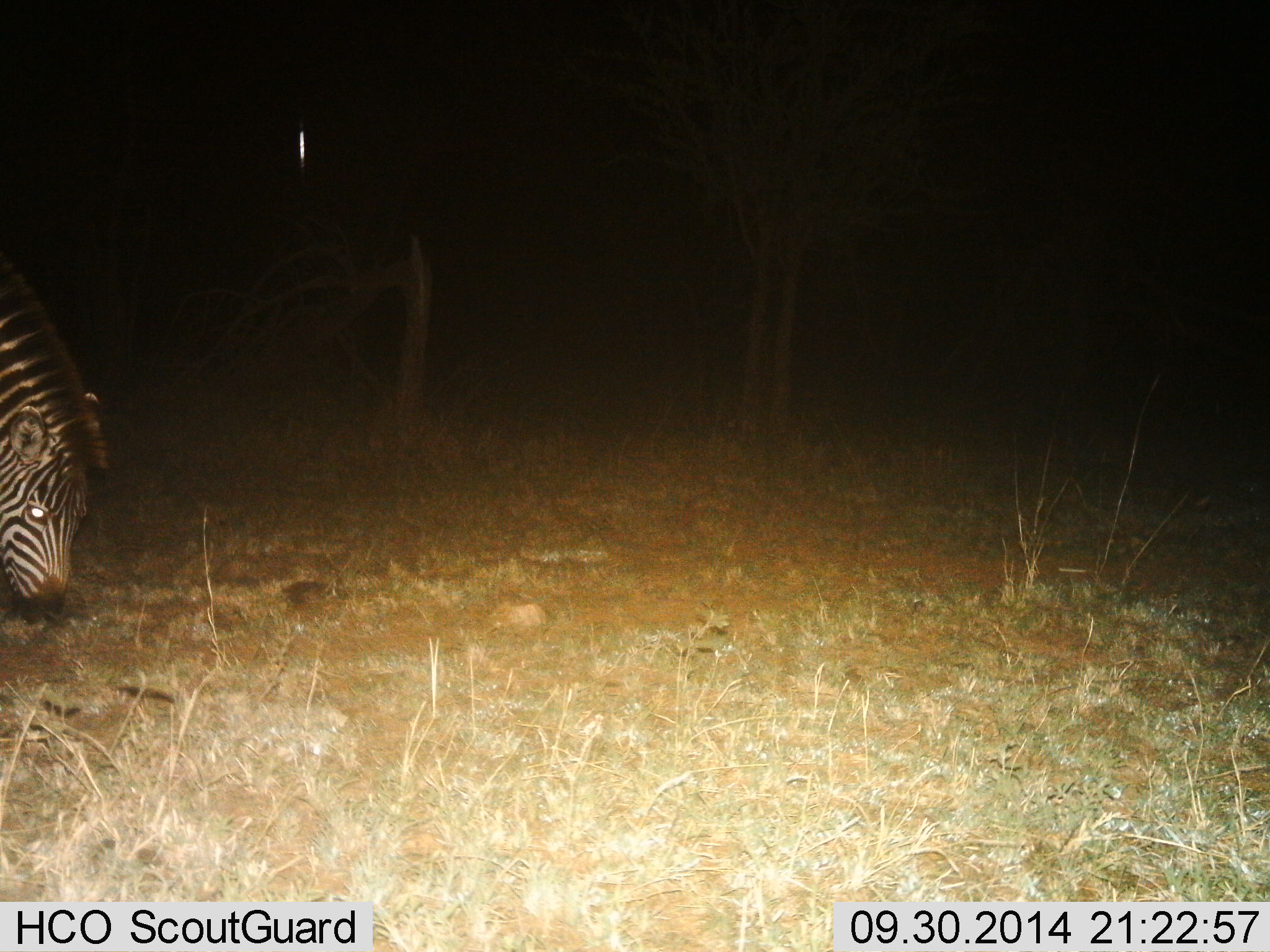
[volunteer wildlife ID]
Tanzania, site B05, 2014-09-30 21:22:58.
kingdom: Animalia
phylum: Chordata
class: Mammalia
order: Perissodactyla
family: Equidae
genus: Equus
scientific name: Equus quagga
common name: plains zebra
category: zebra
Zebra (plains zebra) (Equus quagga), count 1. Behavior (volunteer vote fractions): standing 20%, resting 0%, moving 0%, interacting 0%. Young present (vote fraction): 0%. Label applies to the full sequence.